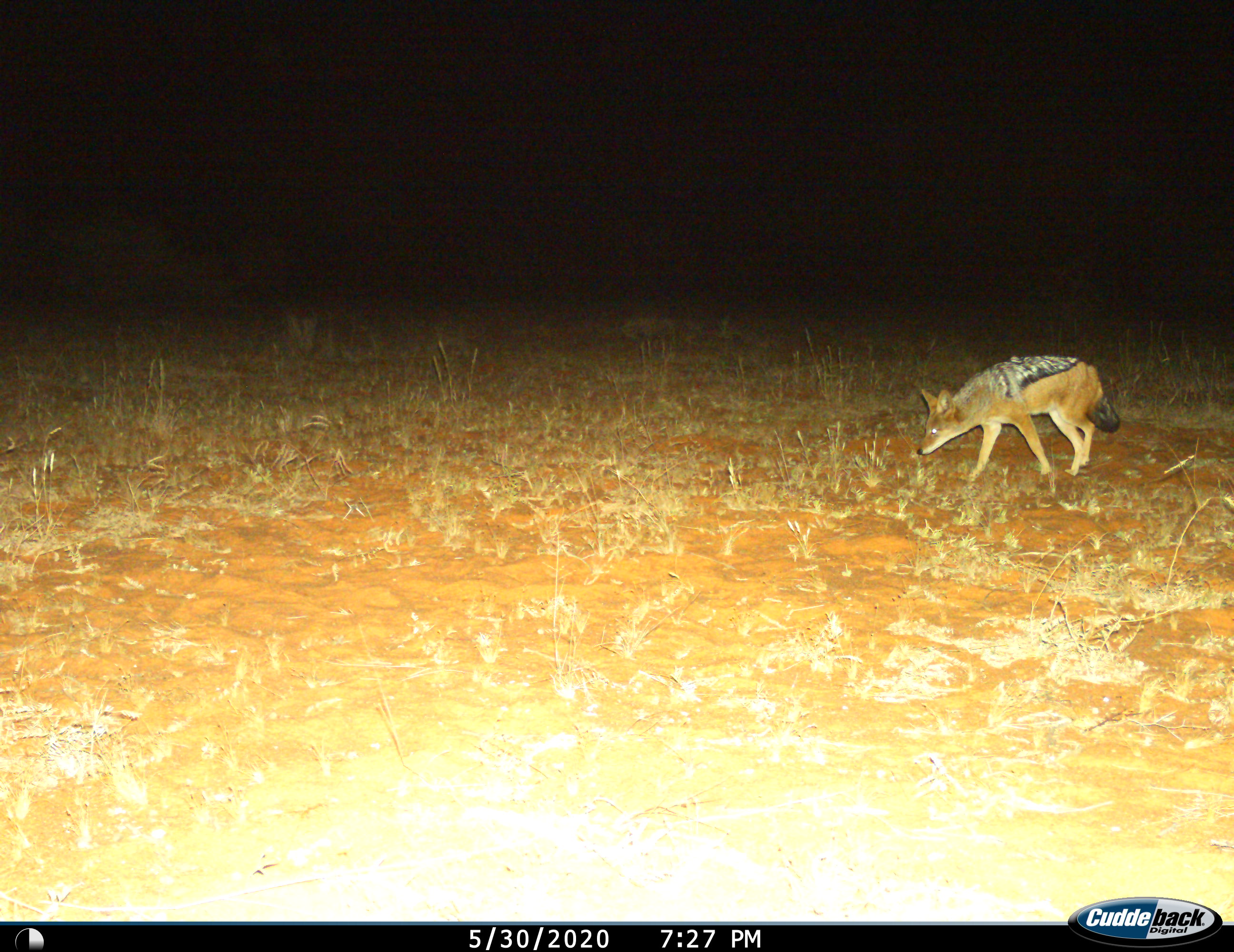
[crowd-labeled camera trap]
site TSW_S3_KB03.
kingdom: Animalia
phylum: Chordata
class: Mammalia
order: Carnivora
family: Canidae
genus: Lupulella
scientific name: Lupulella mesomelas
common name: black-backed jackal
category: jackalblackbacked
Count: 1.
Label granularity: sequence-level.